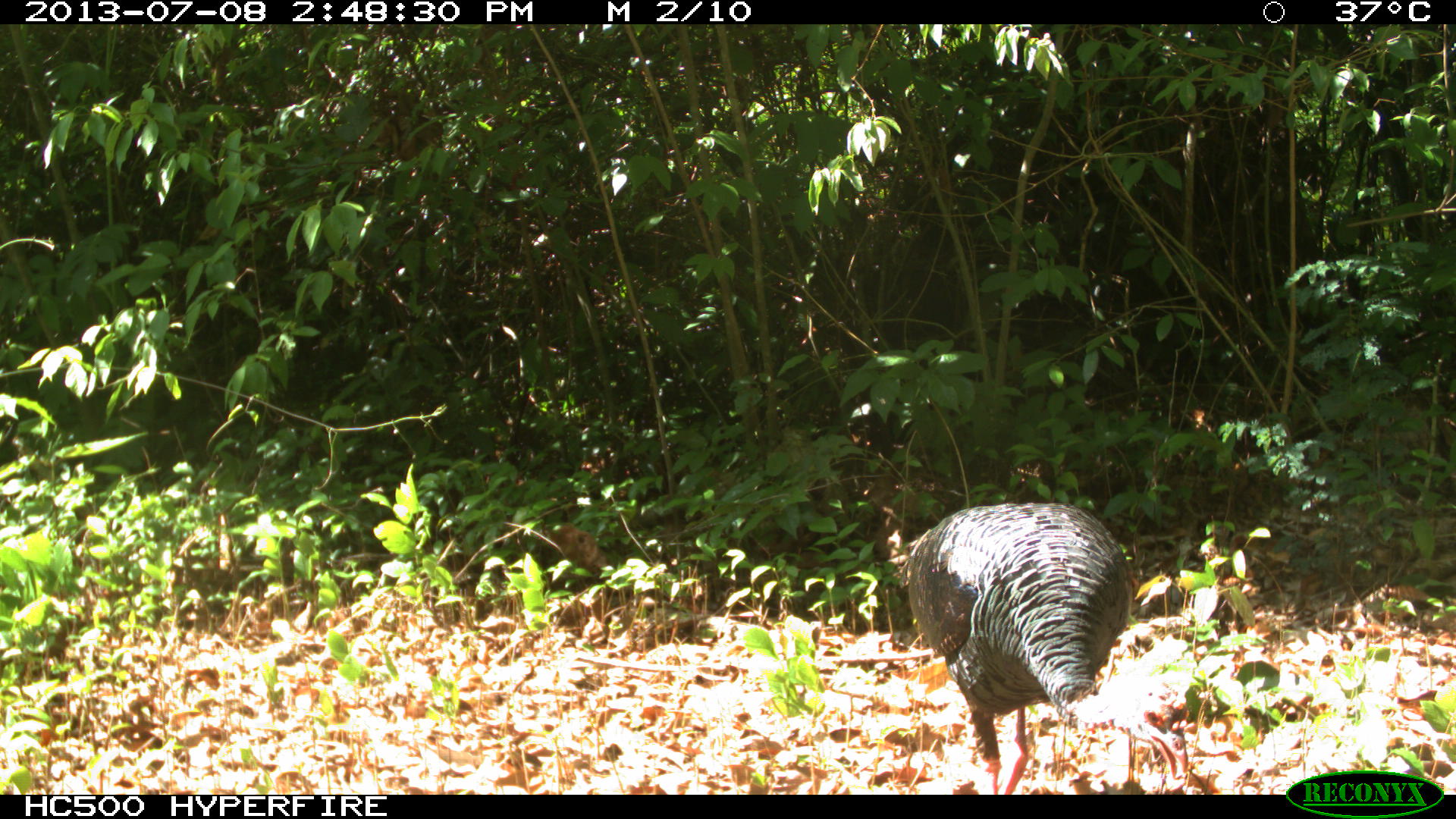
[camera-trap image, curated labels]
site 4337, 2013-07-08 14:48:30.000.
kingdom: Animalia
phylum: Chordata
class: Aves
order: Galliformes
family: Phasianidae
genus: Meleagris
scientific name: Meleagris ocellata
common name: ocellated turkey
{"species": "Meleagris ocellata (ocellated turkey)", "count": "1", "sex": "male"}